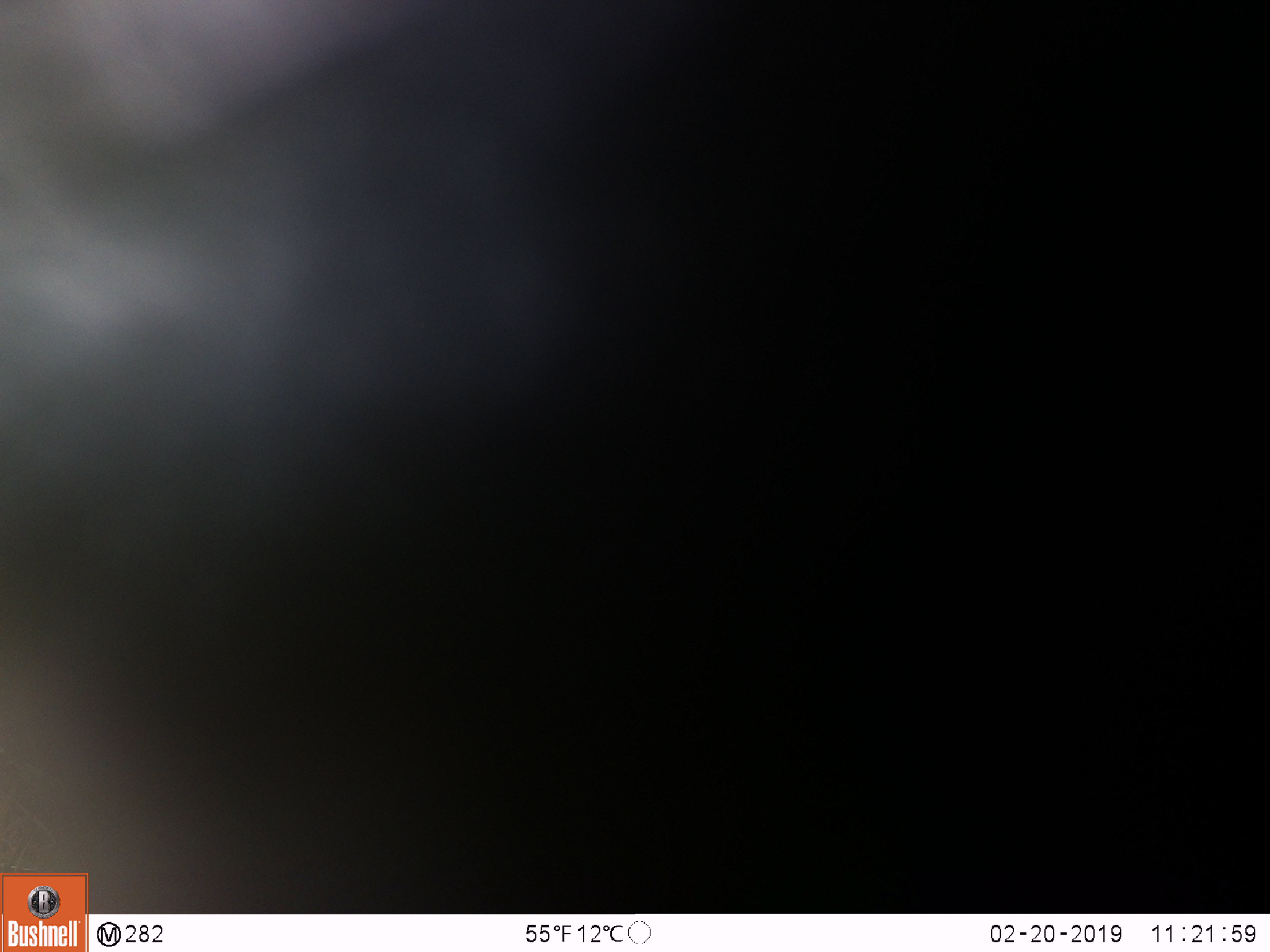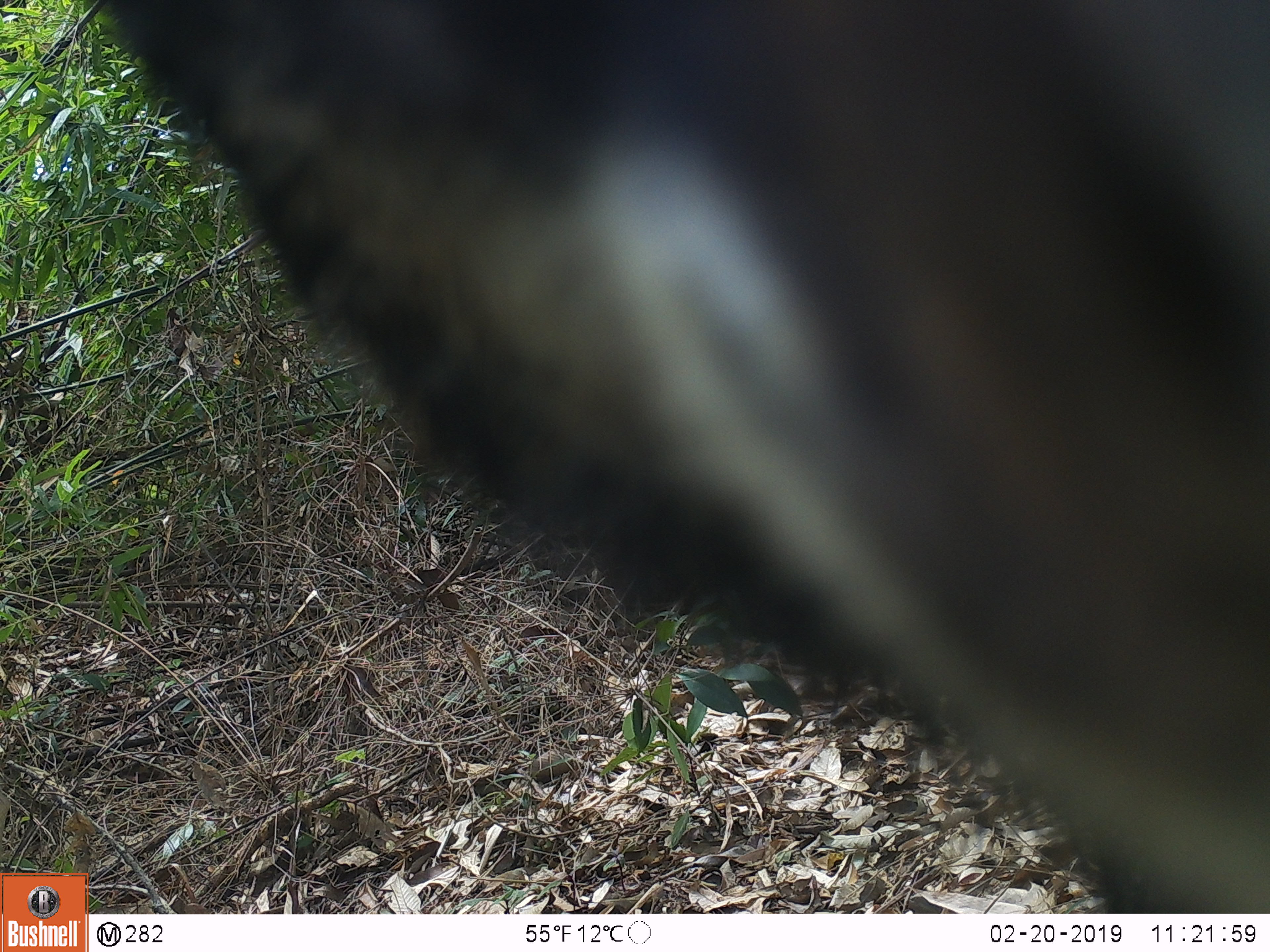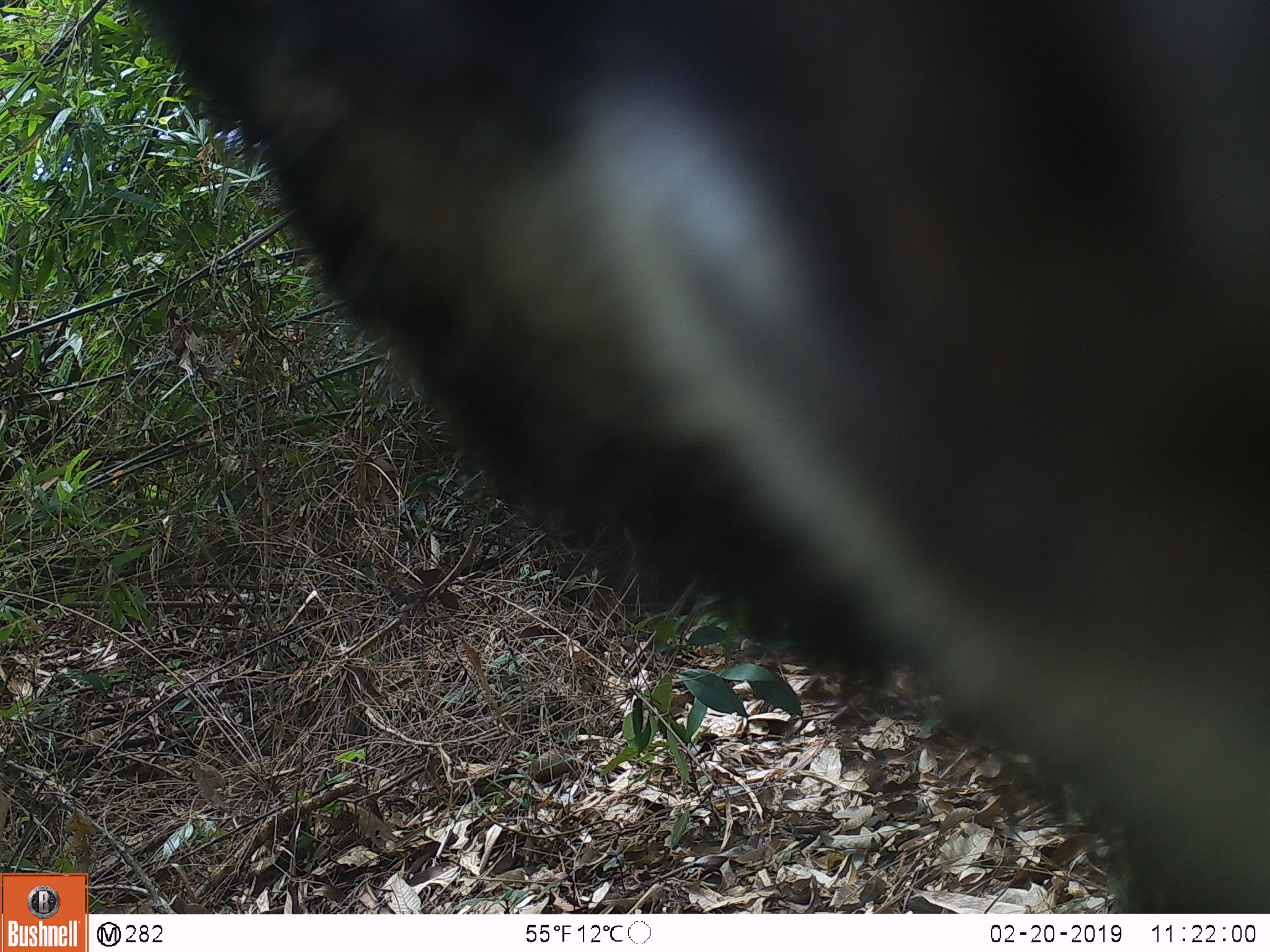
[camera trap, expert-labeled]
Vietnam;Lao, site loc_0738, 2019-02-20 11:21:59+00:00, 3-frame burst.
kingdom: Animalia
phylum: Chordata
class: Mammalia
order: Artiodactyla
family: Bovidae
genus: Capricornis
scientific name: Capricornis sumatraensis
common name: chinese serow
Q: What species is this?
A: Chinese serow (Capricornis sumatraensis).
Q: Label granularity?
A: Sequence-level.